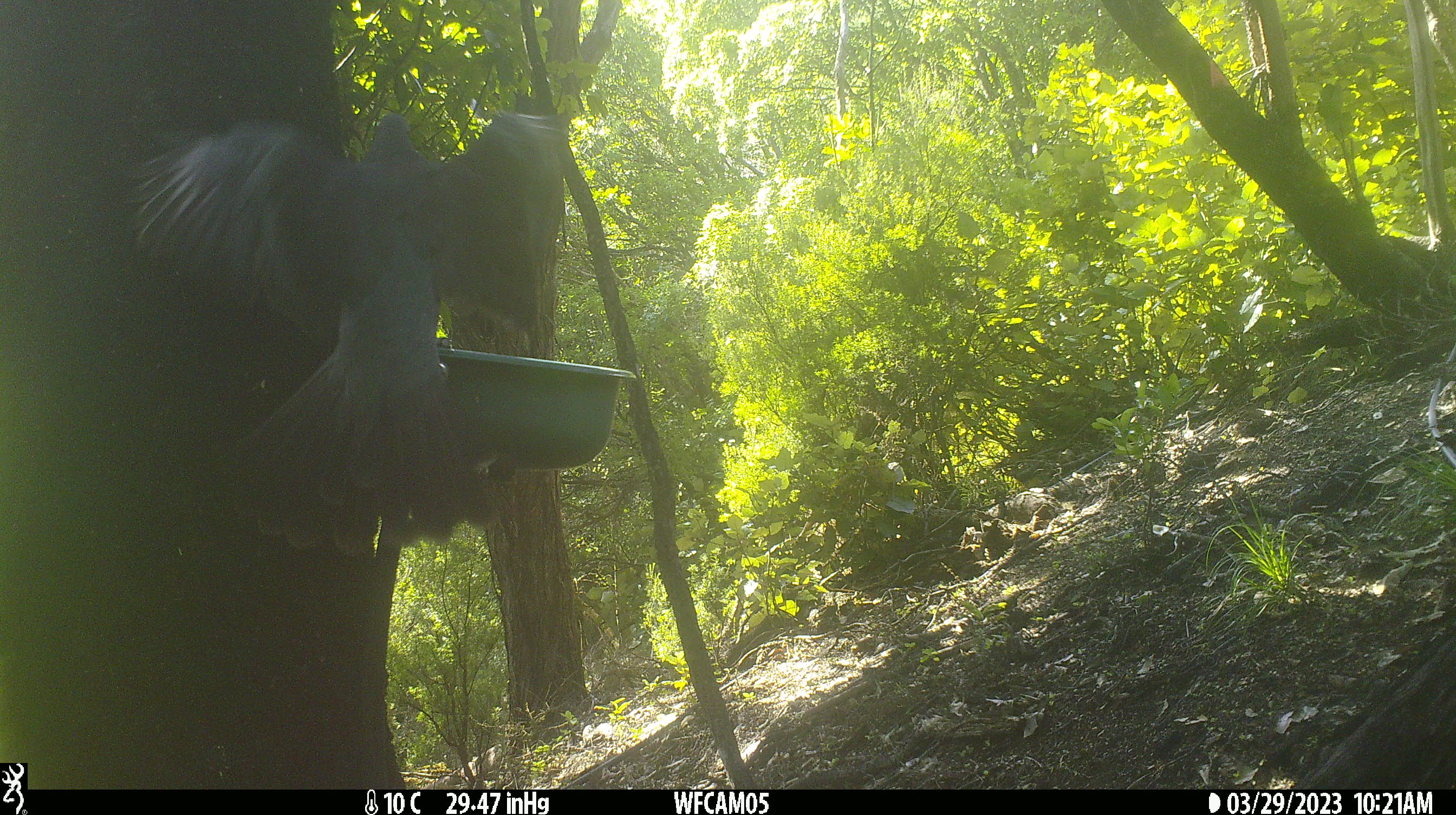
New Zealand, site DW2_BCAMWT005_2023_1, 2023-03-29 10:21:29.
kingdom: Animalia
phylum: Chordata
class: Aves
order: Columbiformes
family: Columbidae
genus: Hemiphaga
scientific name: Hemiphaga novaeseelandiae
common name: new zealand pigeon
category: kereru